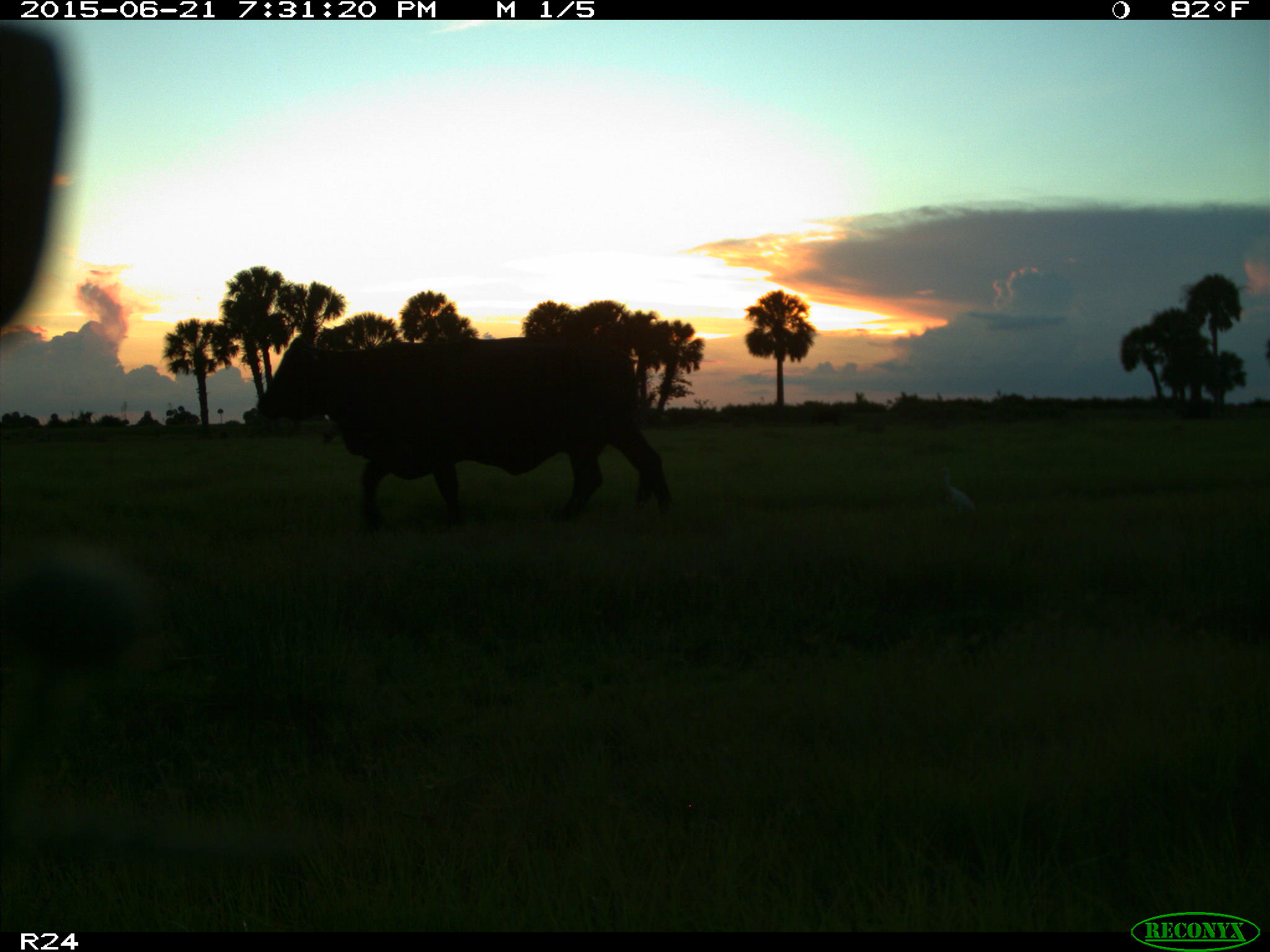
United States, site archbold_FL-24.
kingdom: Animalia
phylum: Chordata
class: Mammalia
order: Artiodactyla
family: Bovidae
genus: Bos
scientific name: Bos taurus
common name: domestic cow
Bos taurus (domestic cow).